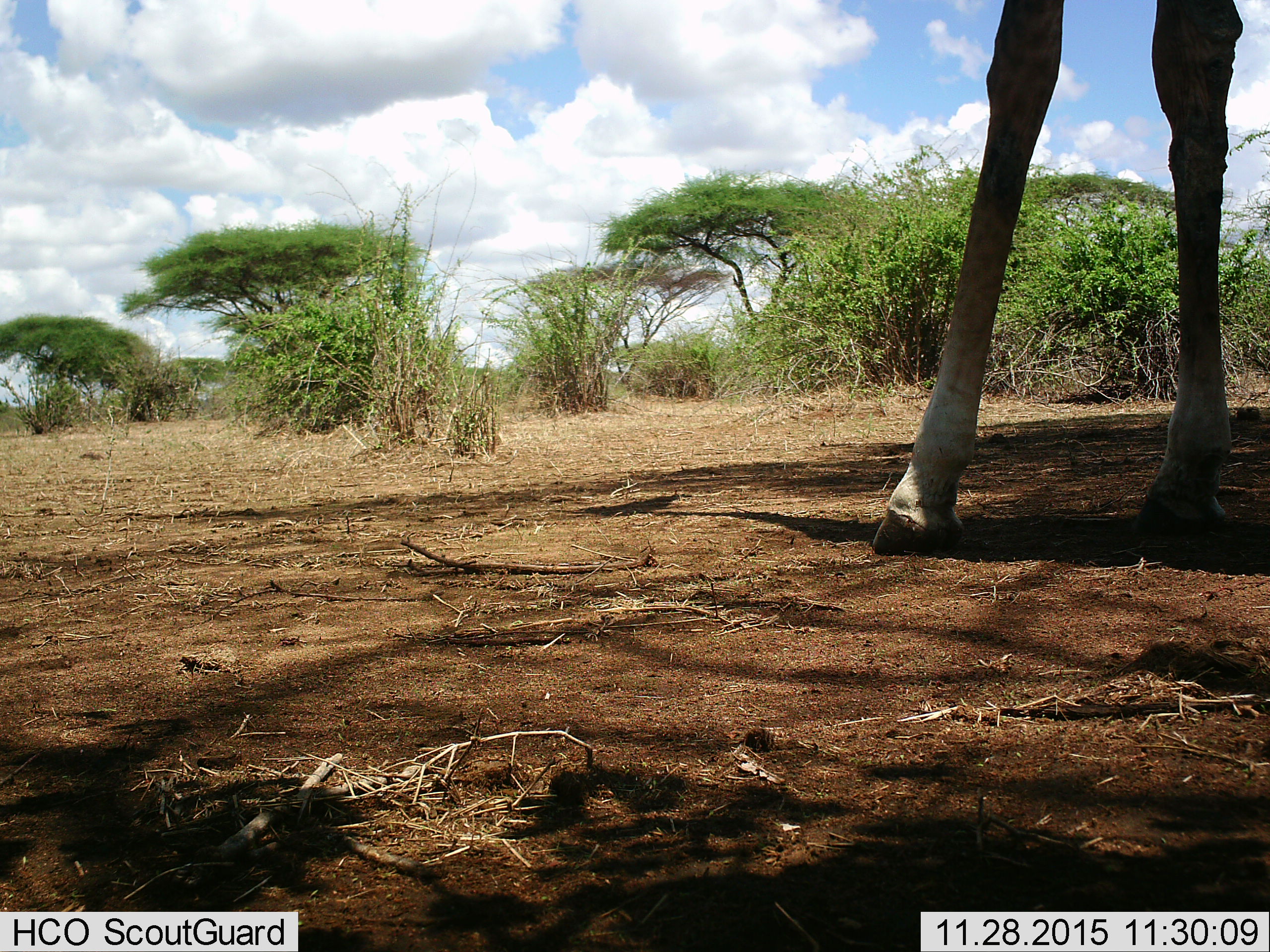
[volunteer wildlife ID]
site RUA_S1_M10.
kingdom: Animalia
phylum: Chordata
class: Mammalia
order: Artiodactyla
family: Giraffidae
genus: Giraffa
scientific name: Giraffa camelopardalis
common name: giraffe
Giraffe (Giraffa camelopardalis), count 1. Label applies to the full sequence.